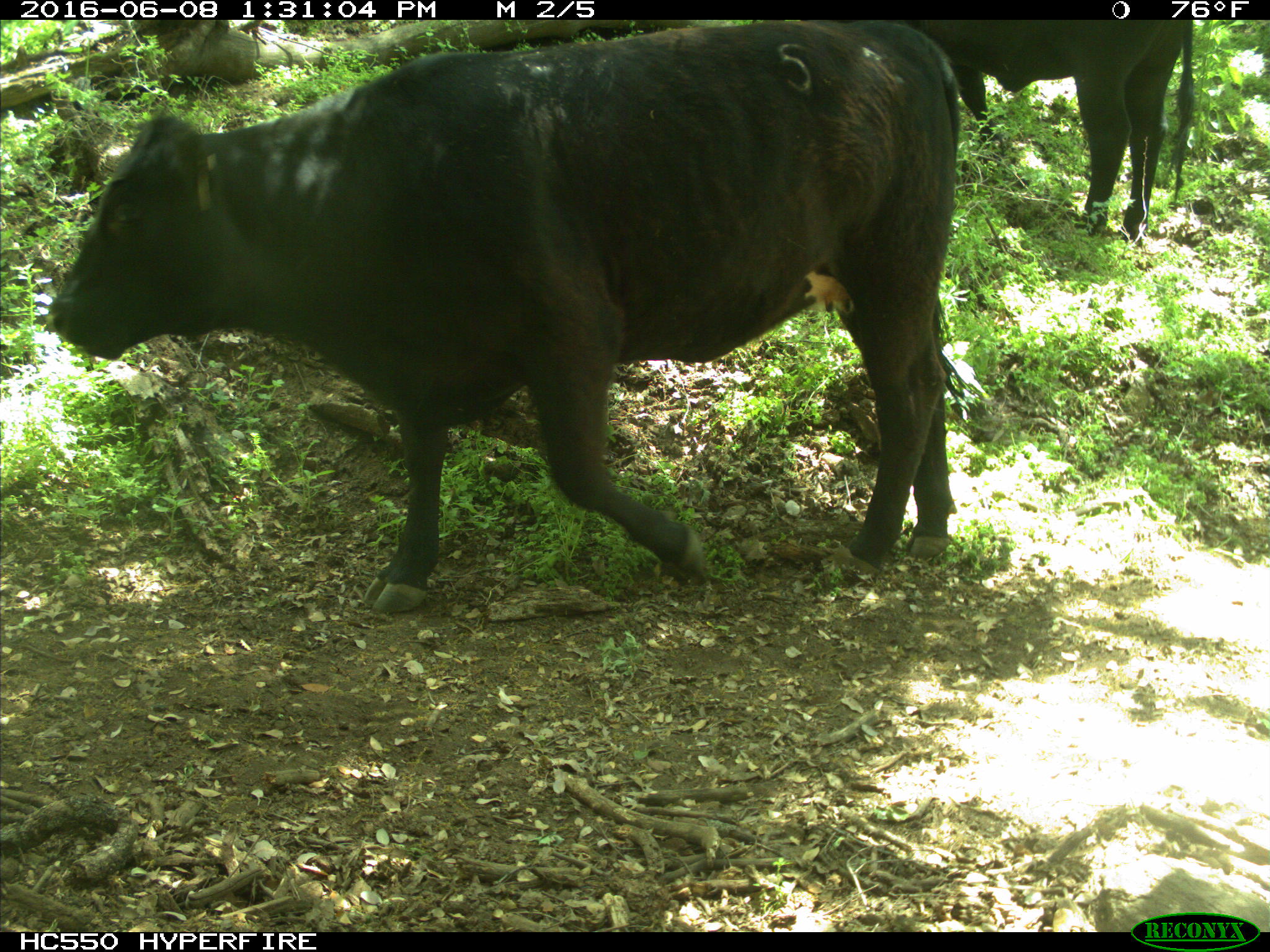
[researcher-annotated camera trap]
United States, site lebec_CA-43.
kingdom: Animalia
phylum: Chordata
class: Mammalia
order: Artiodactyla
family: Bovidae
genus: Bos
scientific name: Bos taurus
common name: domestic cow